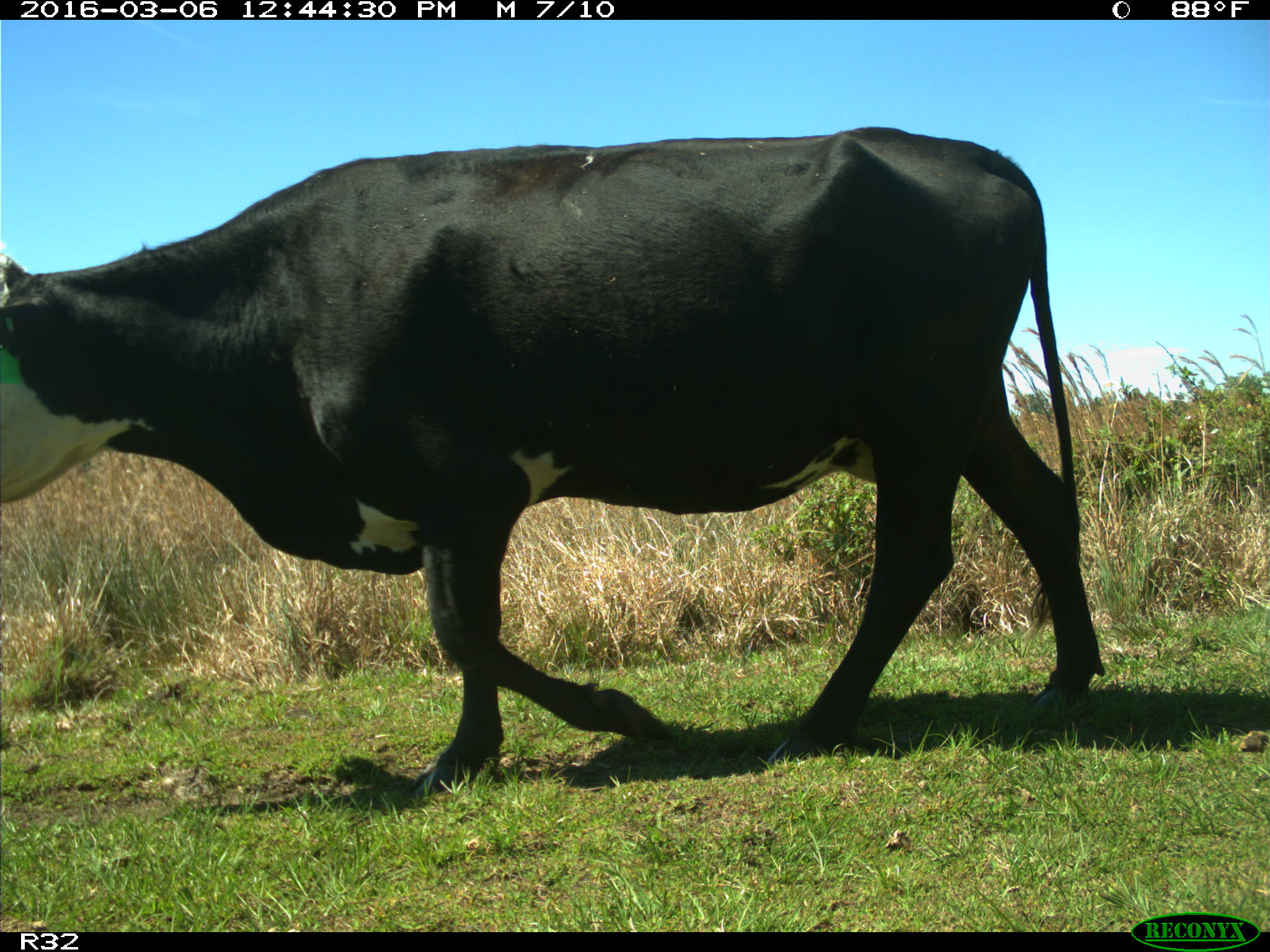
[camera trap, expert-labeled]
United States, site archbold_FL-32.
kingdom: Animalia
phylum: Chordata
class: Mammalia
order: Artiodactyla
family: Bovidae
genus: Bos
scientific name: Bos taurus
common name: domestic cow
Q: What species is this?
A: Bos taurus (domestic cow).